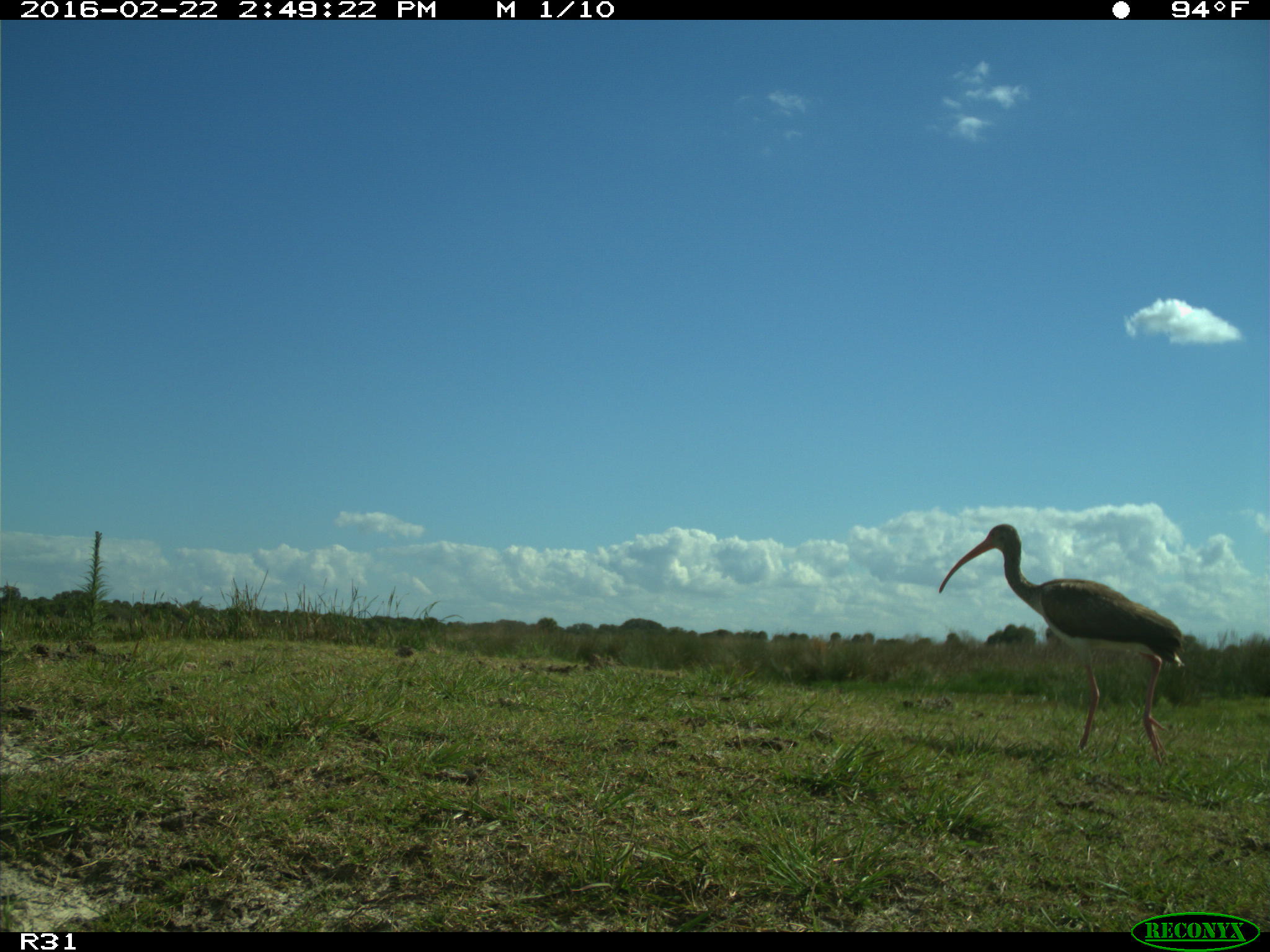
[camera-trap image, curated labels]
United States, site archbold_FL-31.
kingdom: Animalia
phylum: Chordata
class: Aves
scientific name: Aves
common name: birds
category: unidentified bird